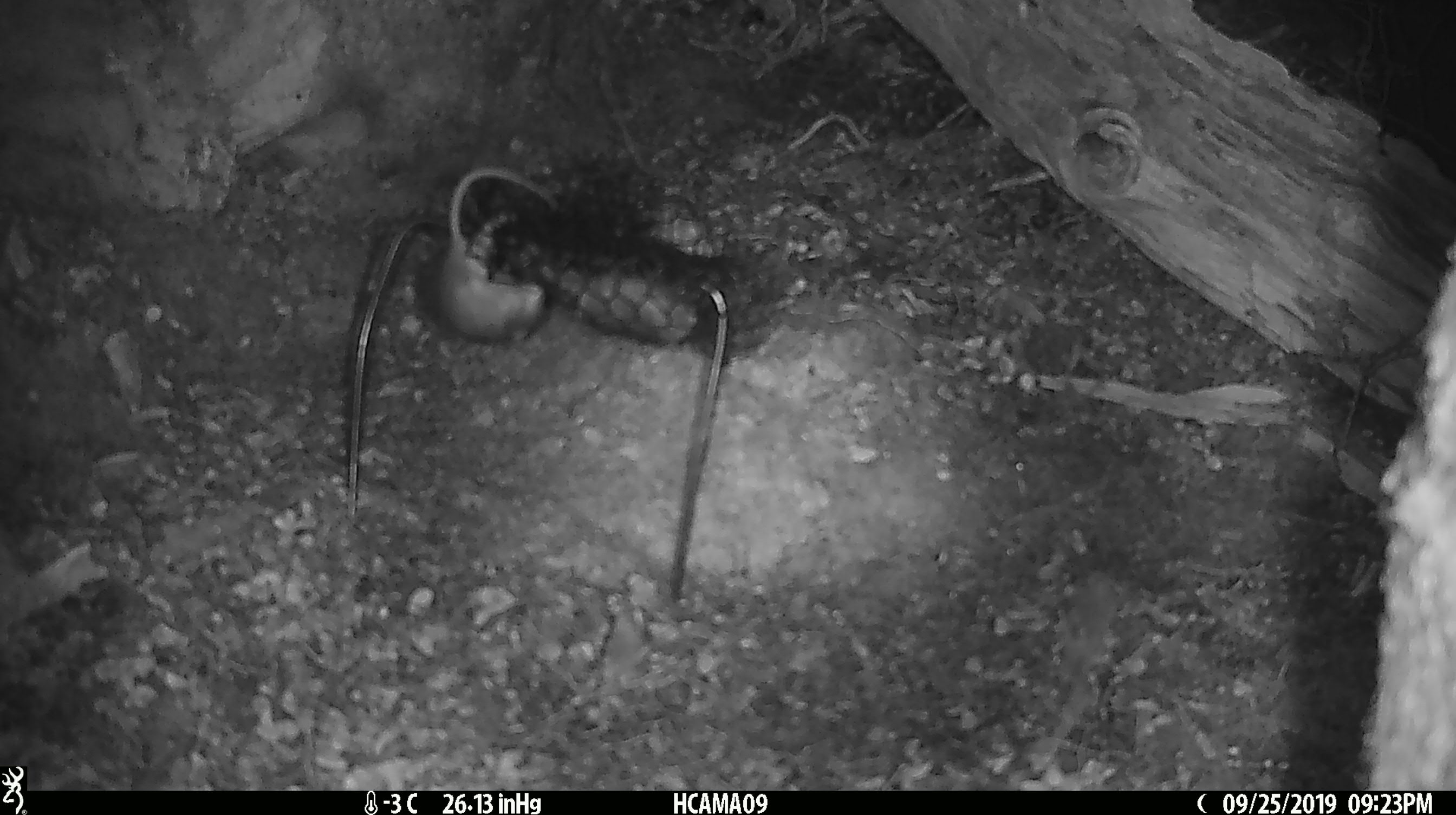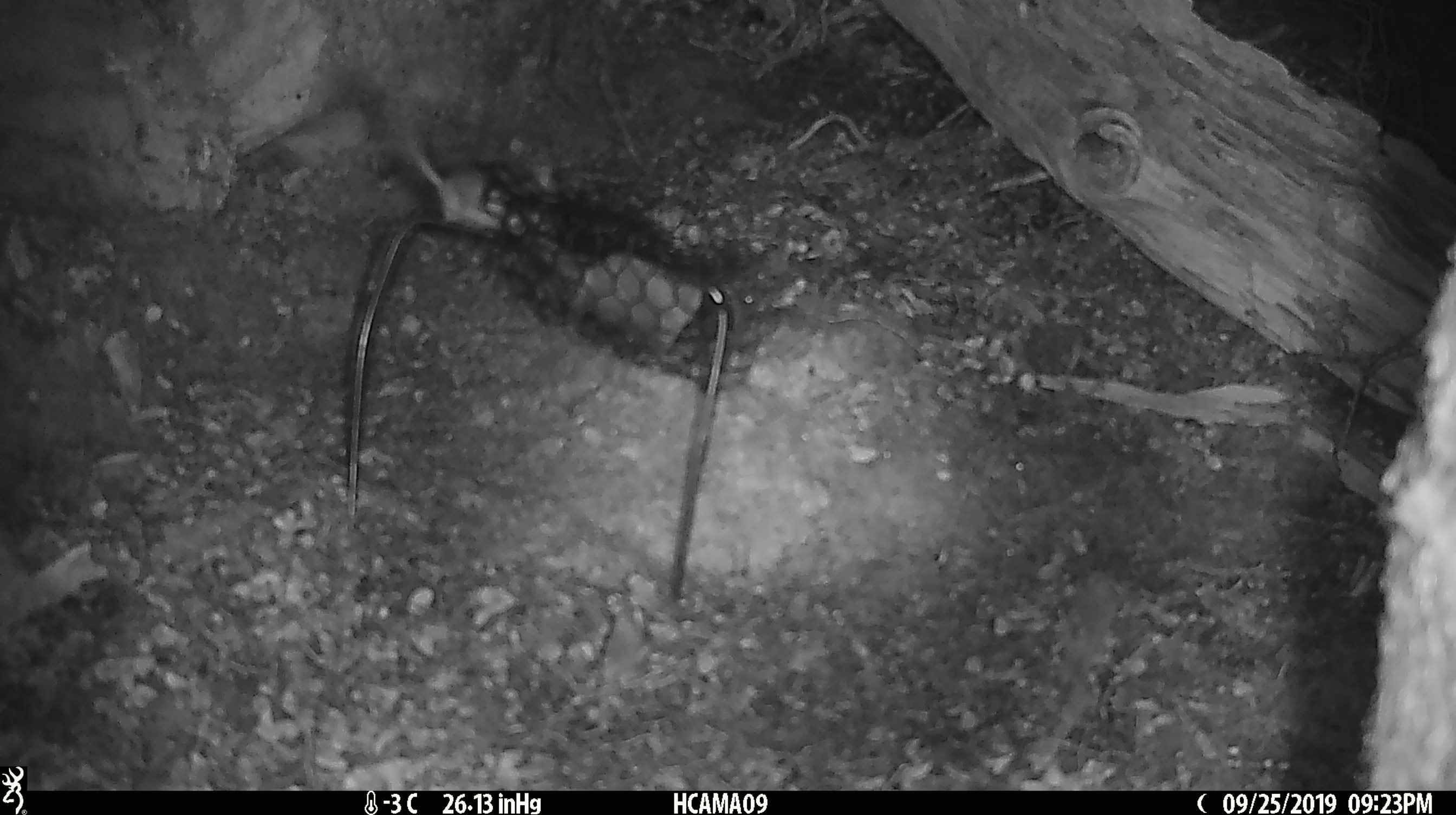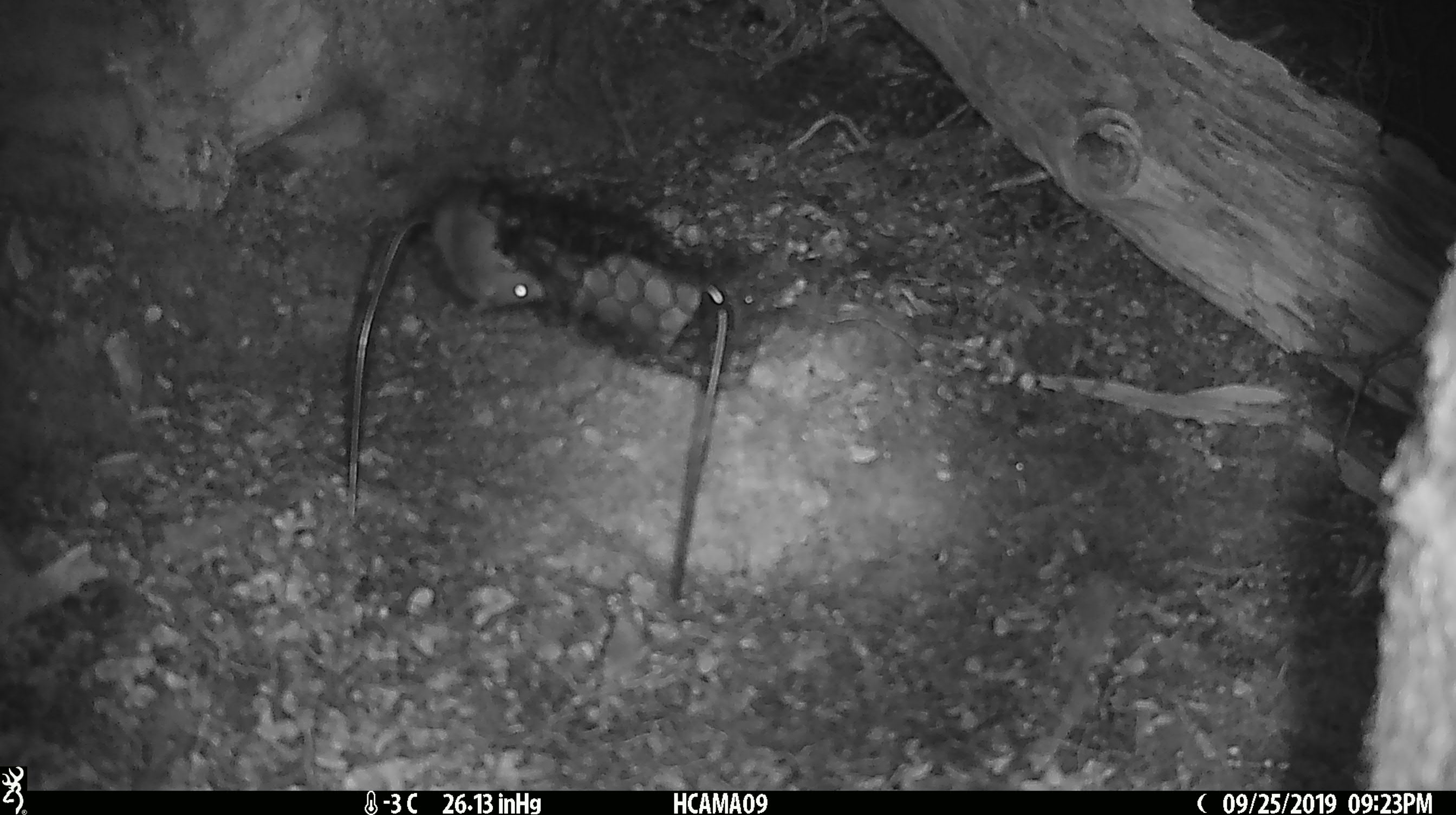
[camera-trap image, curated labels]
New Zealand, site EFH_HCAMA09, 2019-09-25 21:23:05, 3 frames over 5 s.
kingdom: Animalia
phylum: Chordata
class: Mammalia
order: Rodentia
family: Muridae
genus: Mus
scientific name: Mus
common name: mouse